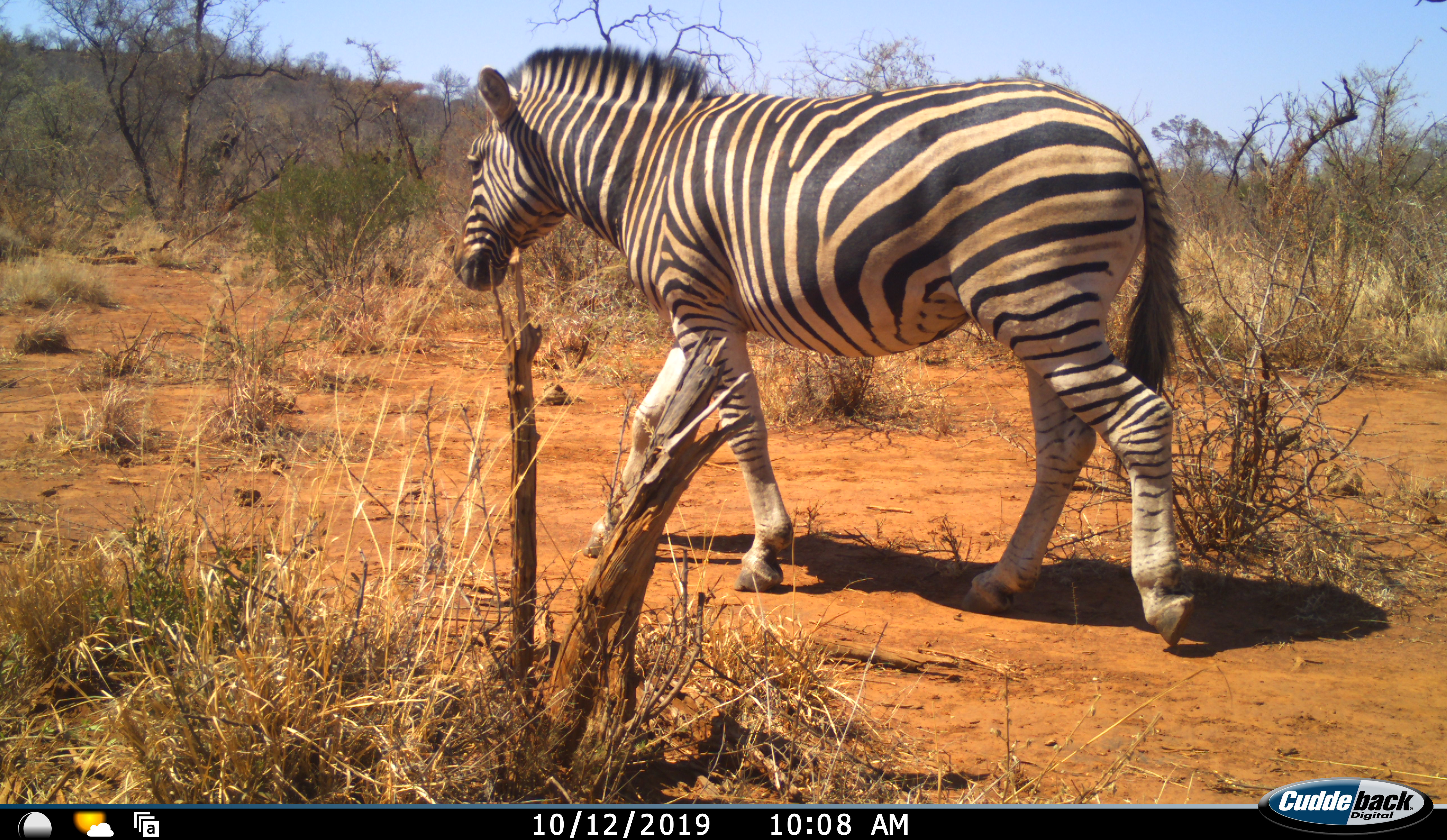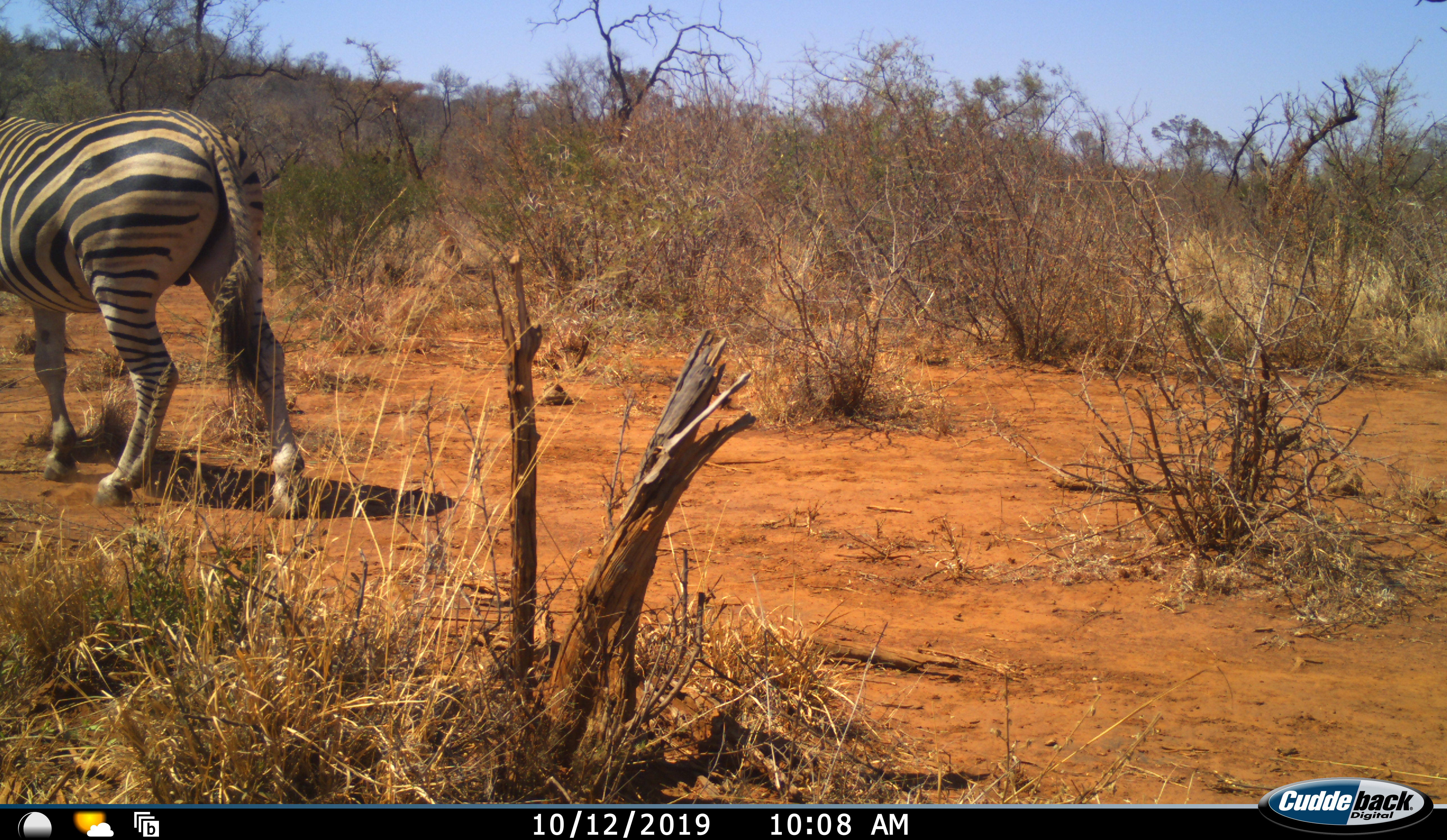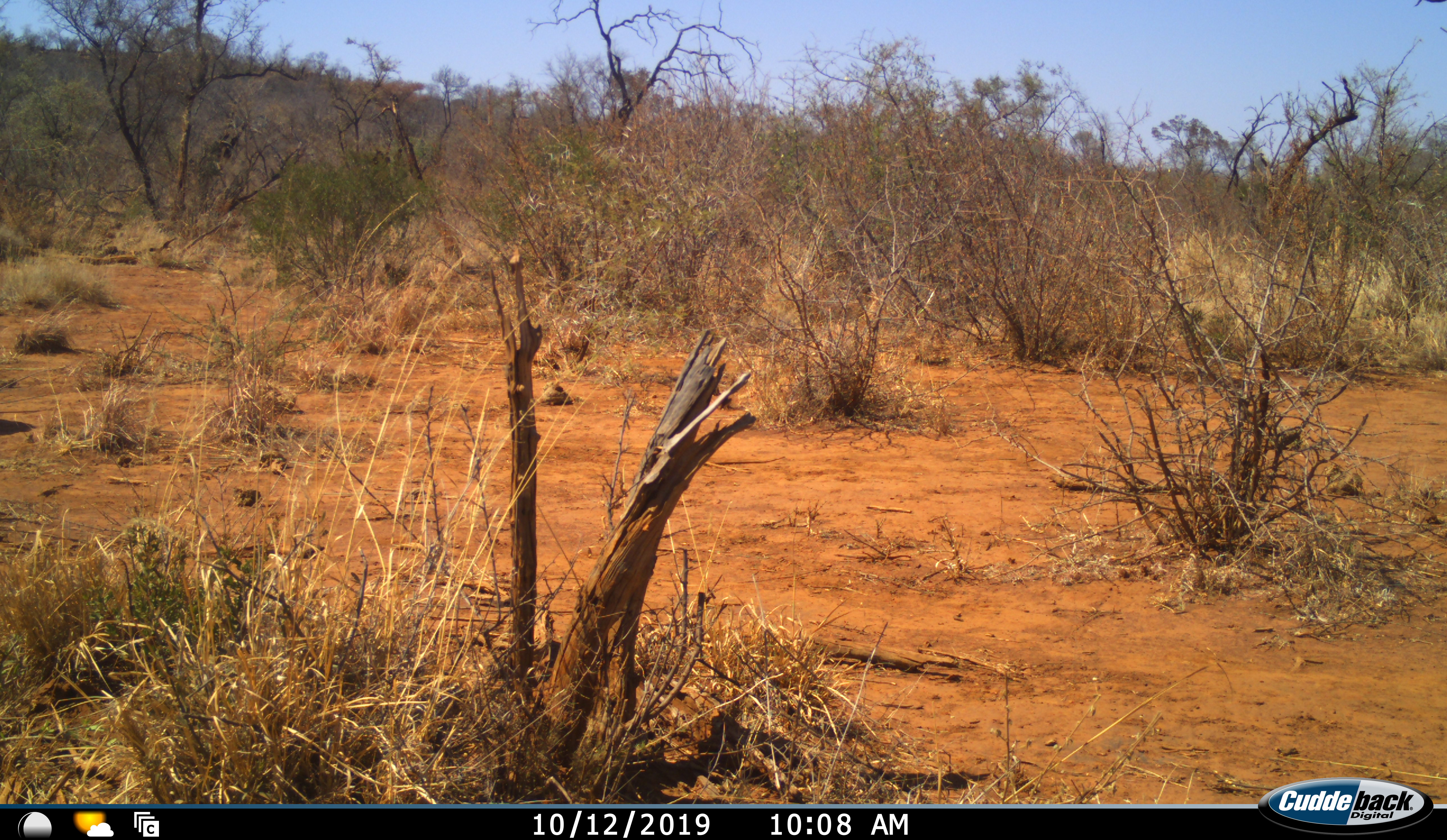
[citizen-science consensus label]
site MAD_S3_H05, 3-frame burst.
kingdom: Animalia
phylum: Chordata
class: Mammalia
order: Perissodactyla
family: Equidae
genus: Equus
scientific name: Equus quagga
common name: plains zebra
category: zebraplains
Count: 1.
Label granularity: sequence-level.